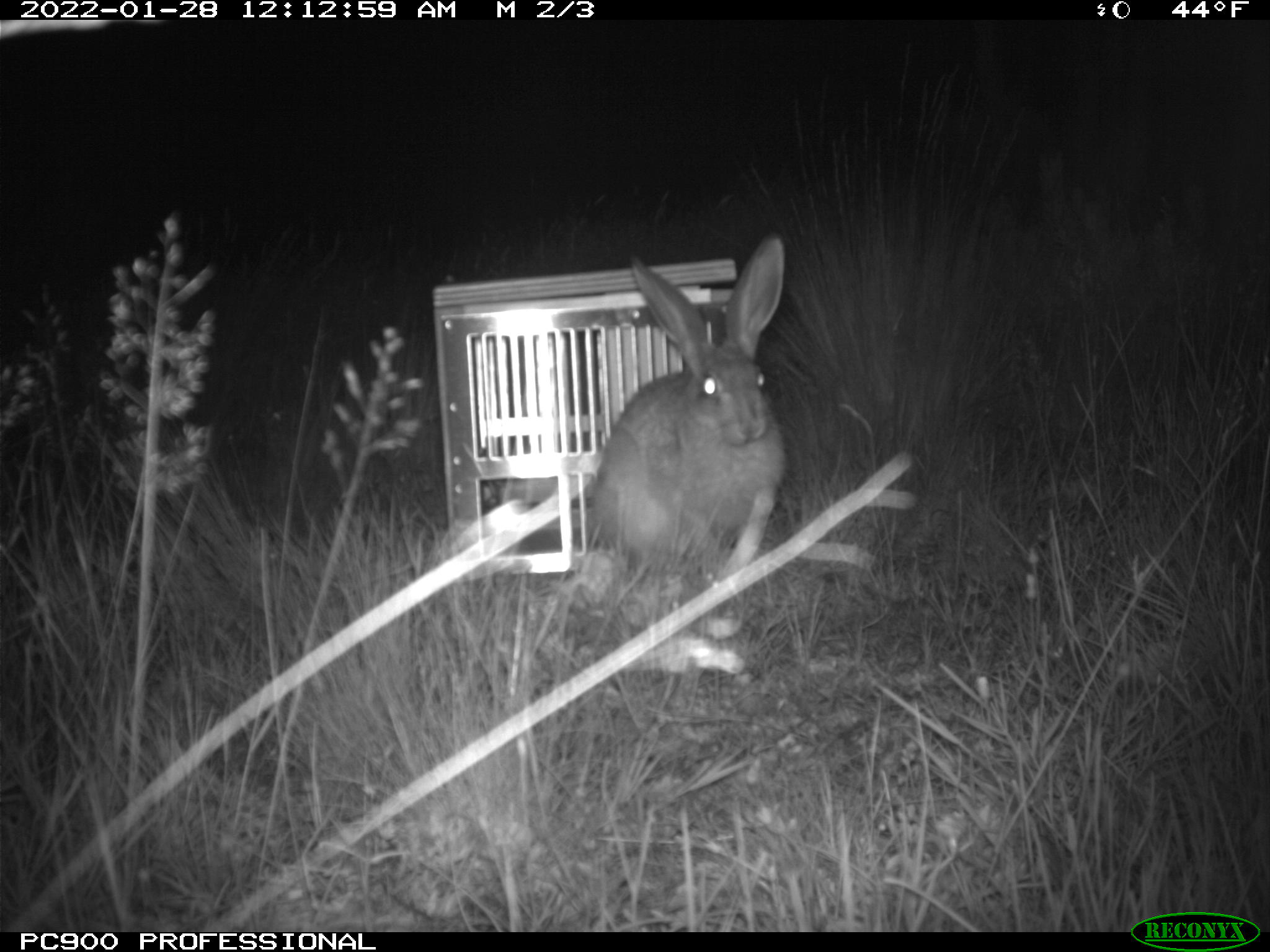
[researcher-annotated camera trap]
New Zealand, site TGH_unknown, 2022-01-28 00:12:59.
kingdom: Animalia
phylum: Chordata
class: Mammalia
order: Lagomorpha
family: Leporidae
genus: Lepus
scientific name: Lepus europaeus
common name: brown hare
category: hare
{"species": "hare (brown hare) (Lepus europaeus)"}